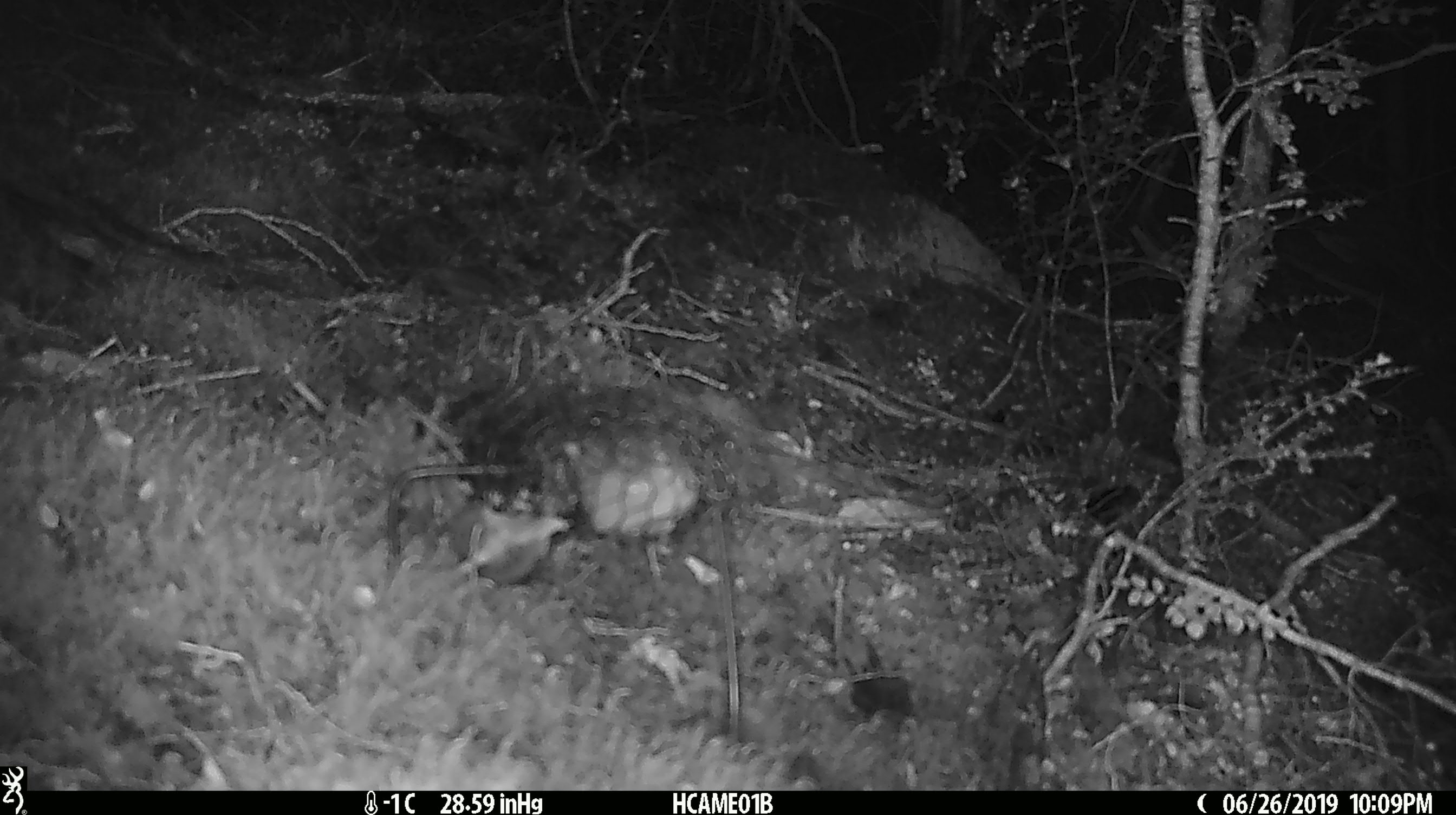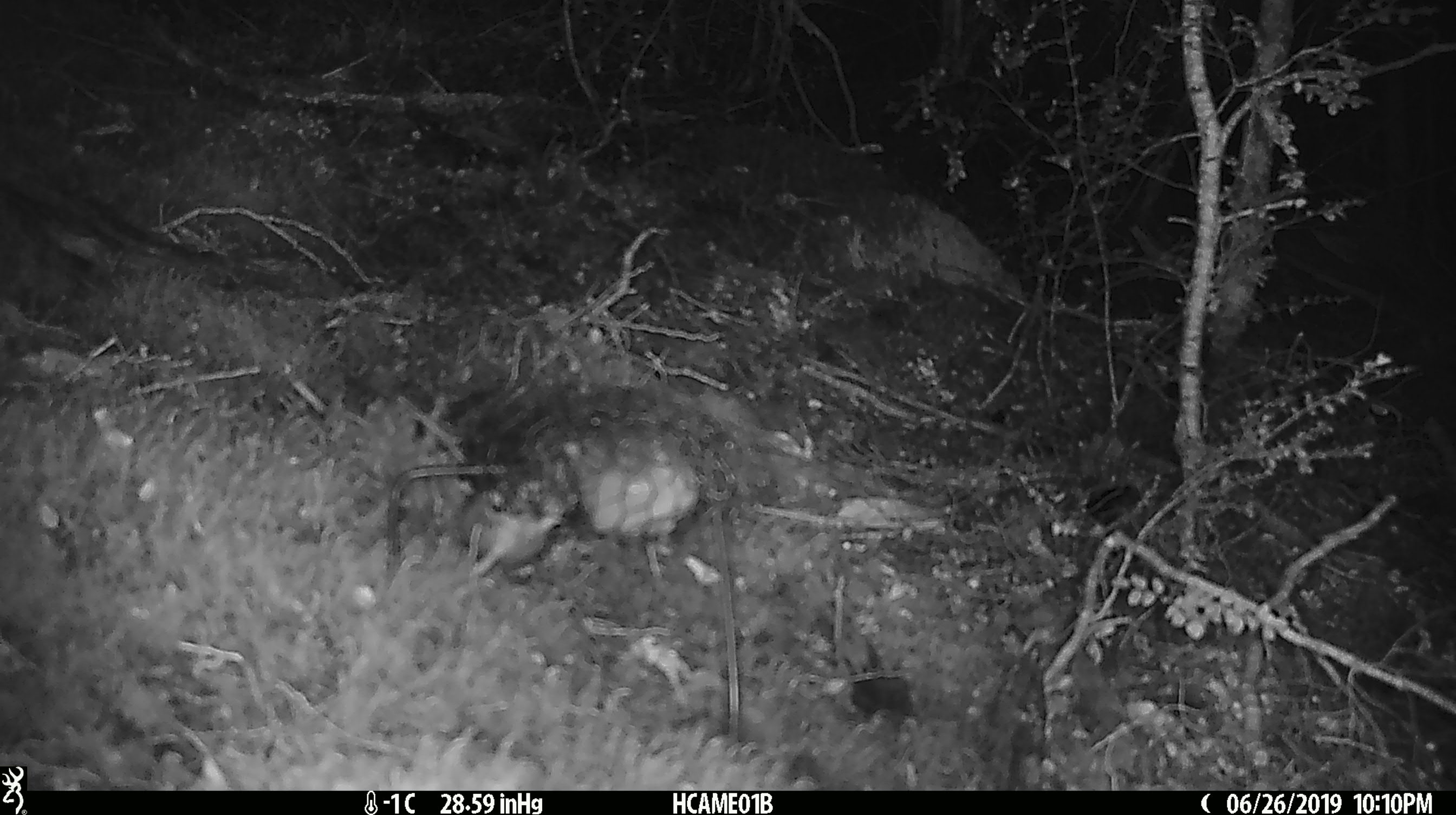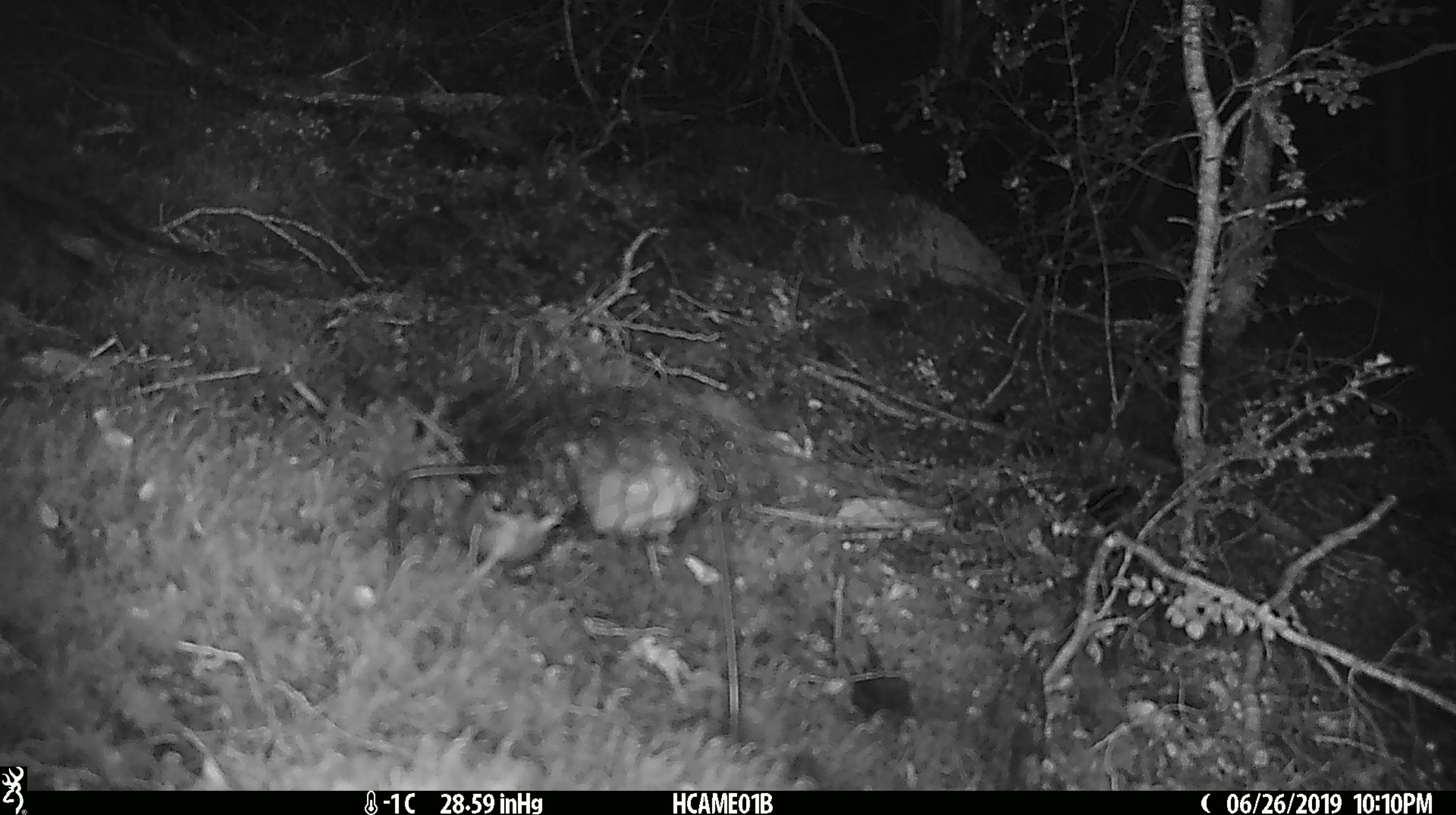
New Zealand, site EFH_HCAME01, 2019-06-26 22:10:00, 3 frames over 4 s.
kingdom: Animalia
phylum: Chordata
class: Mammalia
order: Rodentia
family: Muridae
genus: Mus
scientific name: Mus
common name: mouse